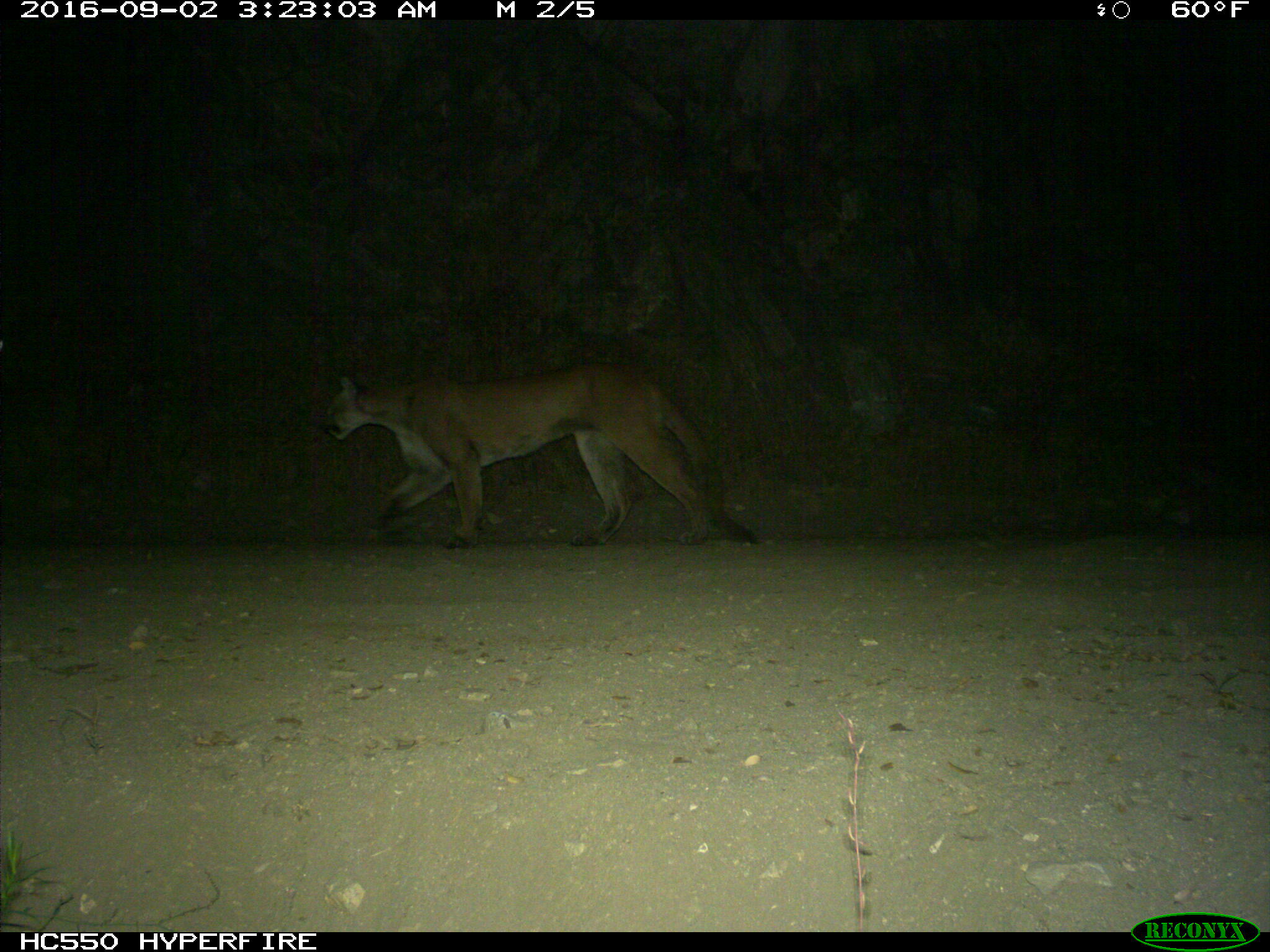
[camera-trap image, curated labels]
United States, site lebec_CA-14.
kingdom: Animalia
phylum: Chordata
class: Mammalia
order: Carnivora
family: Felidae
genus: Puma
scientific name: Puma concolor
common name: mountain lion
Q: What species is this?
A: Puma concolor (mountain lion).